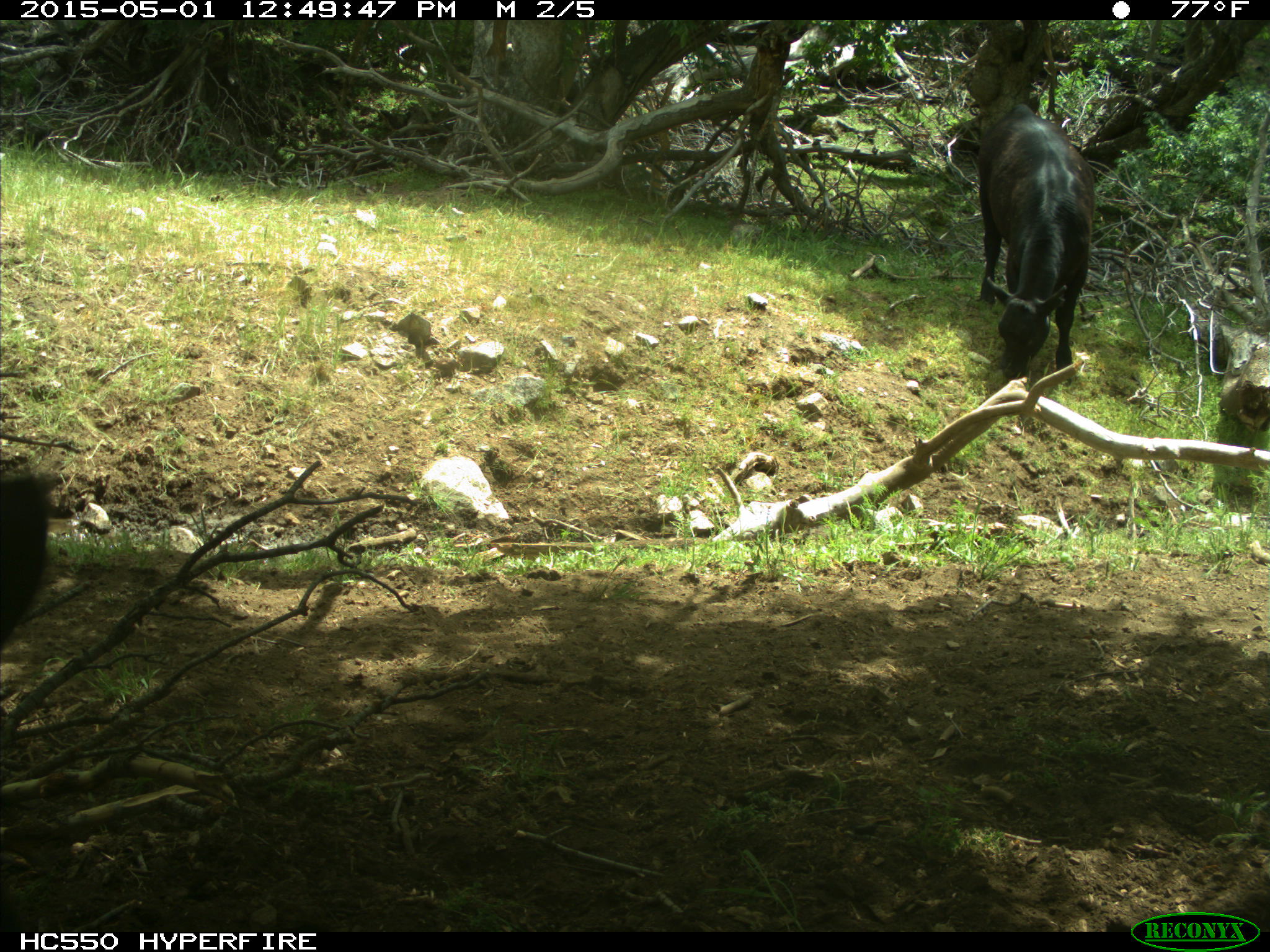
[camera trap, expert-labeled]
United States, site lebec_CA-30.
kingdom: Animalia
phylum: Chordata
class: Mammalia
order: Artiodactyla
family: Bovidae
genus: Bos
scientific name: Bos taurus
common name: domestic cow